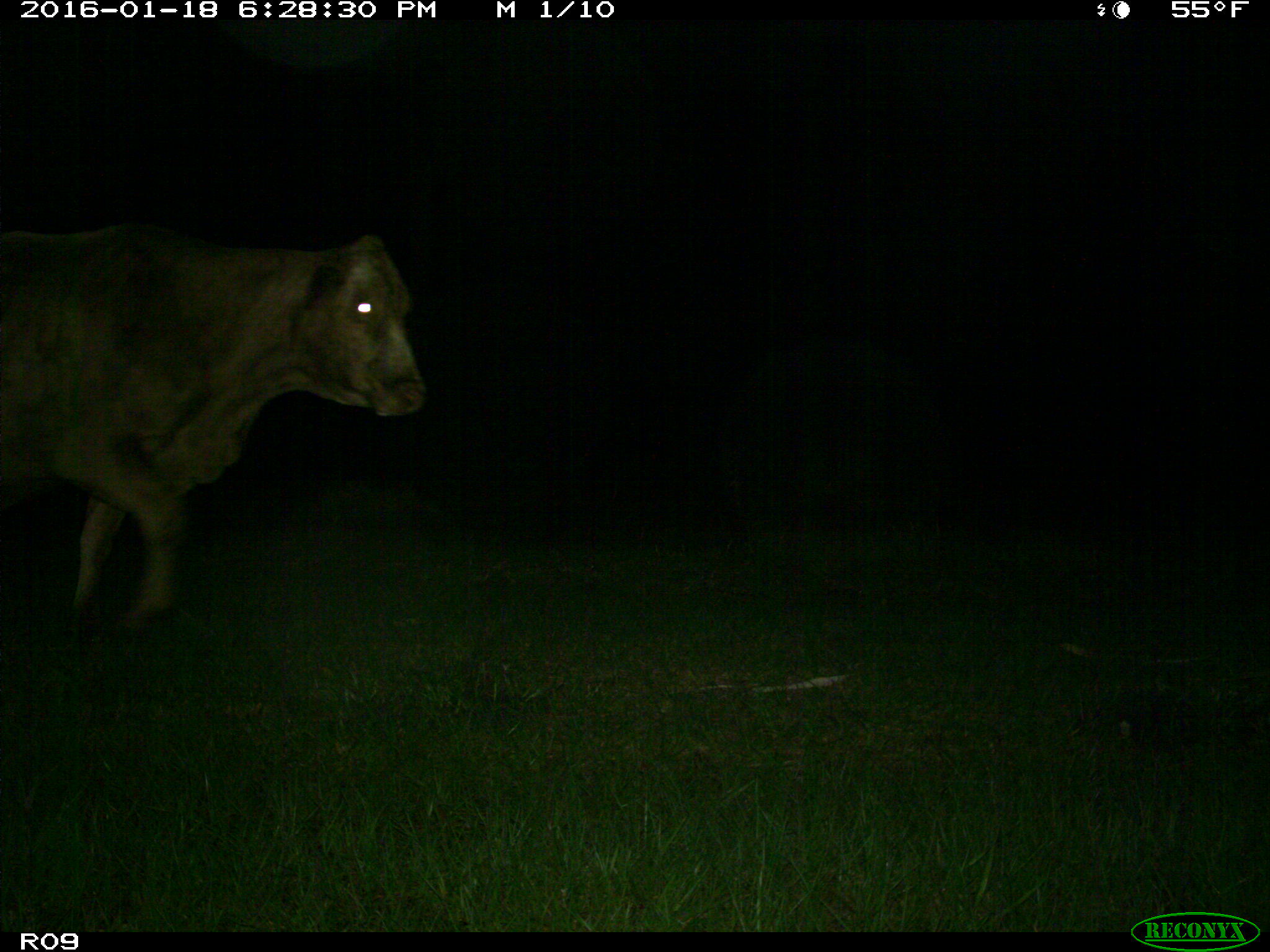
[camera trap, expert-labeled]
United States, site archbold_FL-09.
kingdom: Animalia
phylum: Chordata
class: Mammalia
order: Artiodactyla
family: Bovidae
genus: Bos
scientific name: Bos taurus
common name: domestic cow